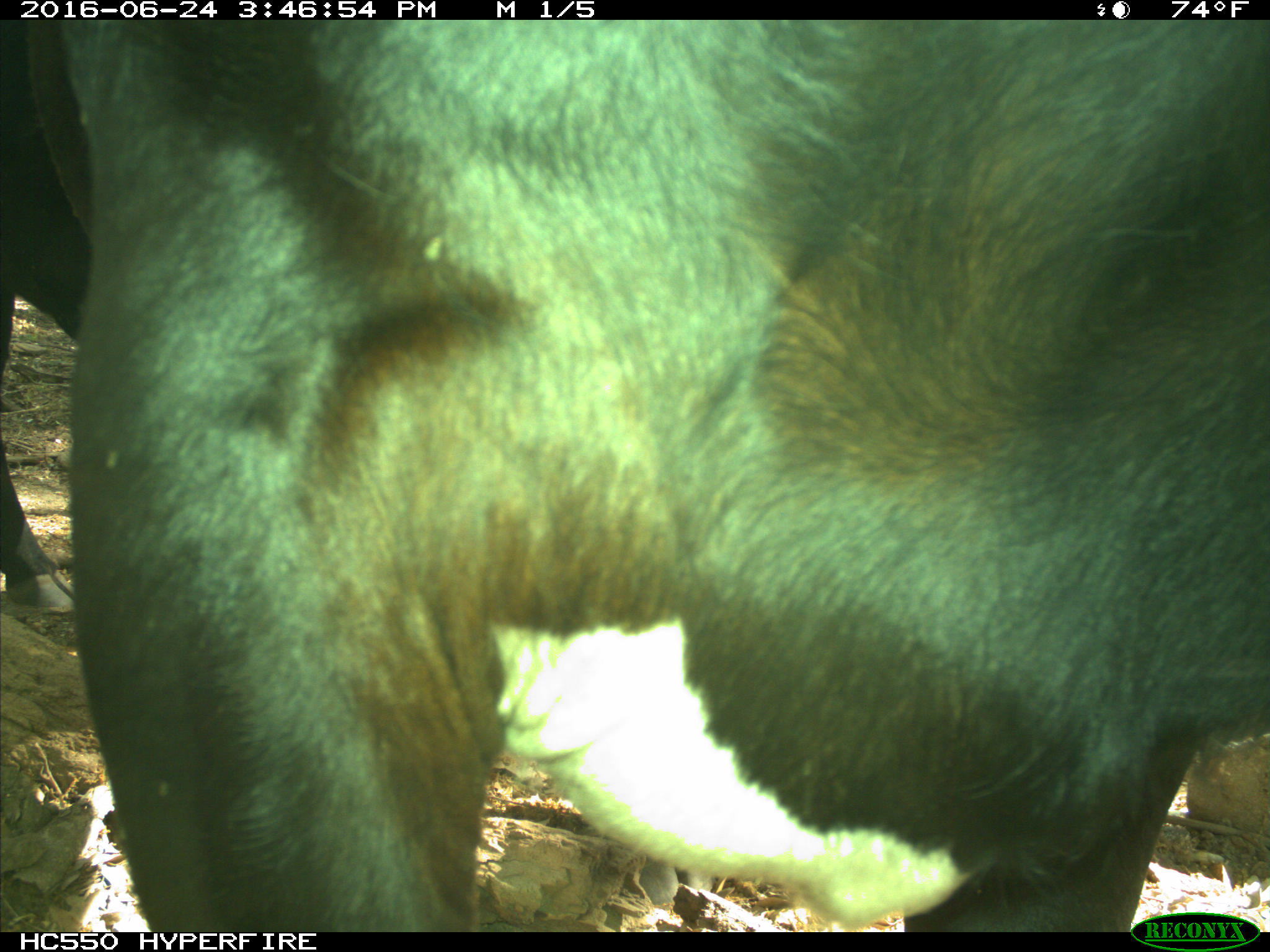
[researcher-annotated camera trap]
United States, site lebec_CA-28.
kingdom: Animalia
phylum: Chordata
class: Mammalia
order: Artiodactyla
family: Bovidae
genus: Bos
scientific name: Bos taurus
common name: domestic cow